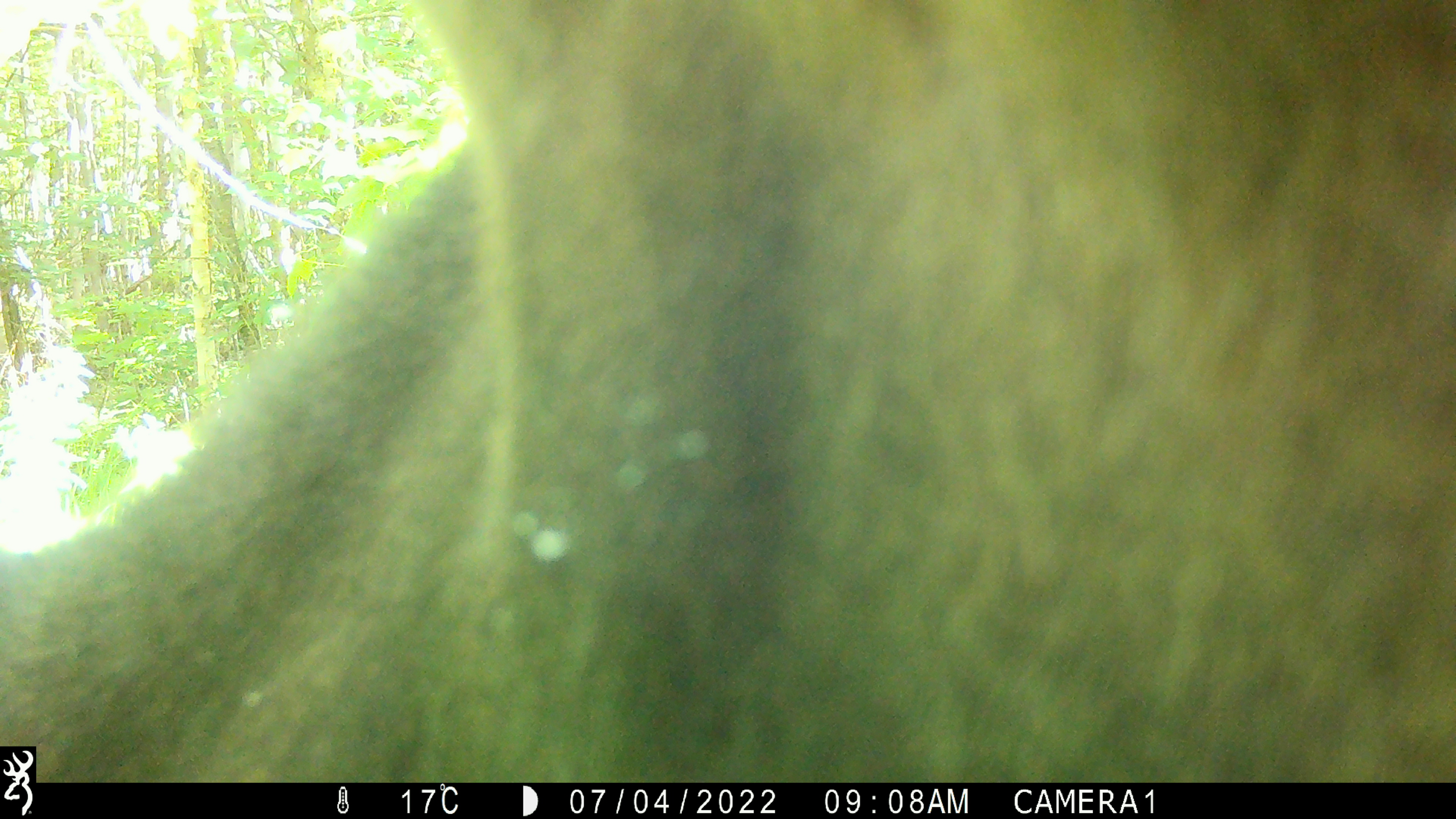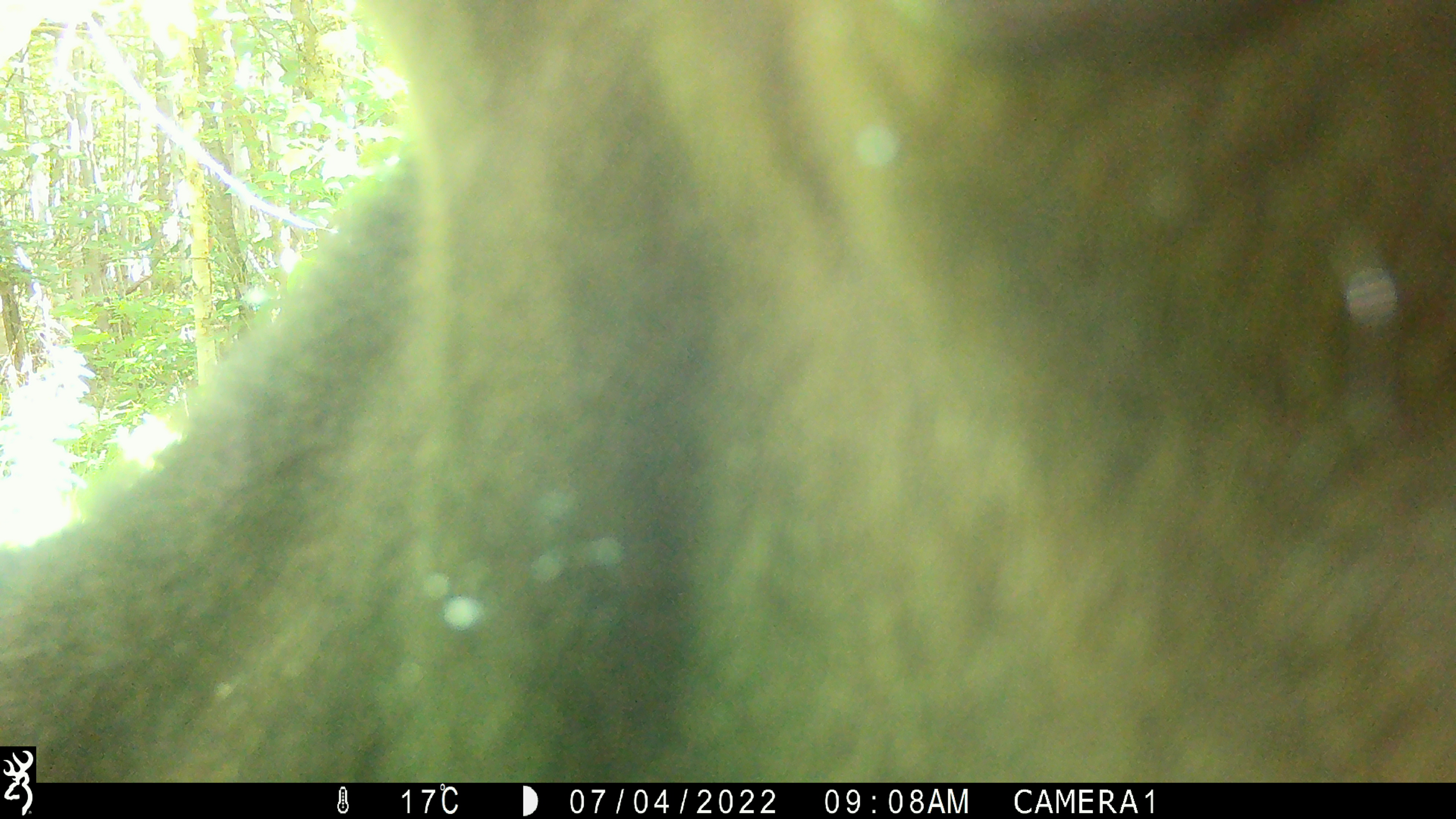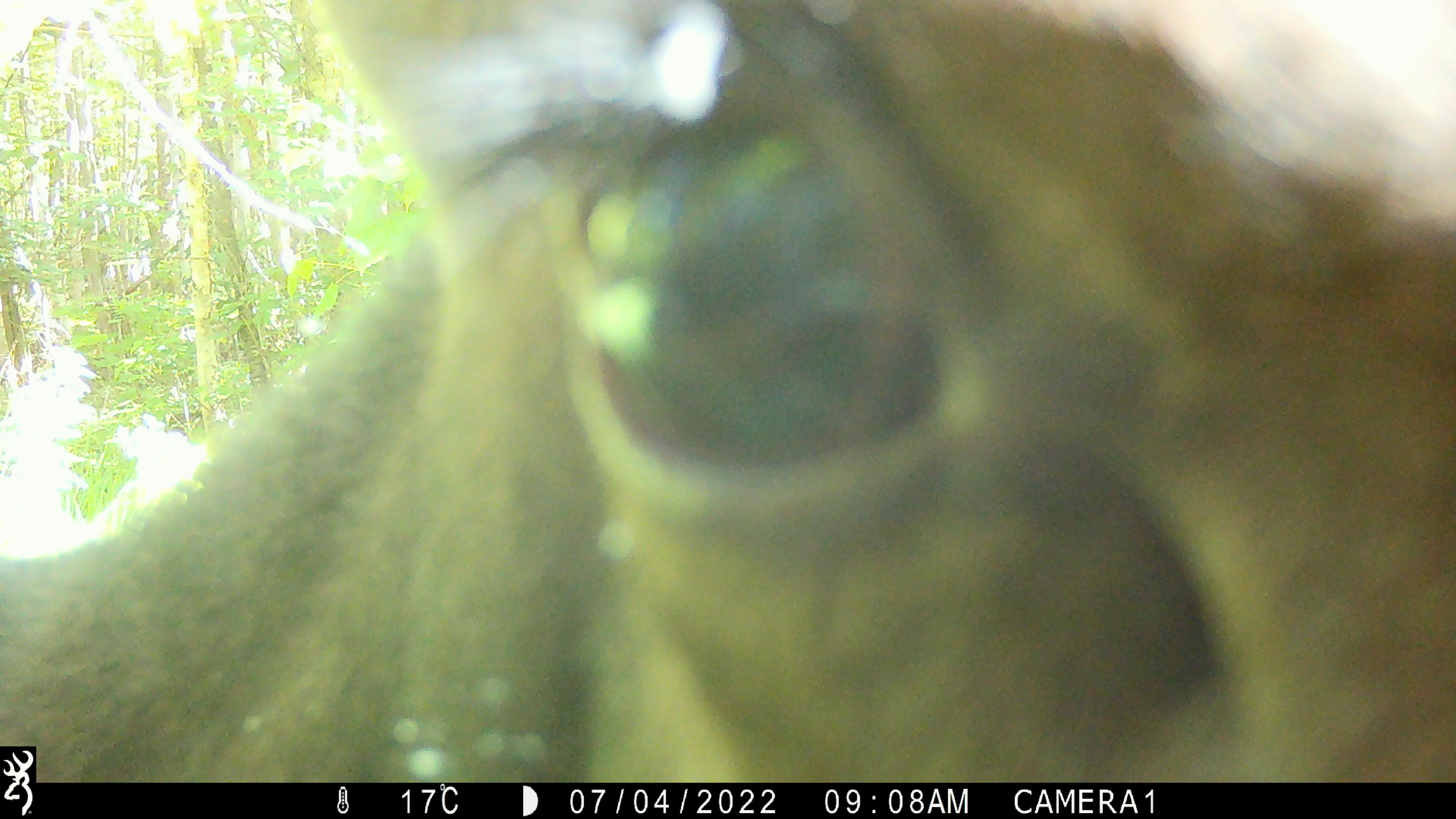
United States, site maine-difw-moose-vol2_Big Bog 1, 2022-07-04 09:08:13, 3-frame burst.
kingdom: Animalia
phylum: Chordata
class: Mammalia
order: Artiodactyla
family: Cervidae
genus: Alces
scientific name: Alces alces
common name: moose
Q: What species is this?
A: Moose (Alces alces).